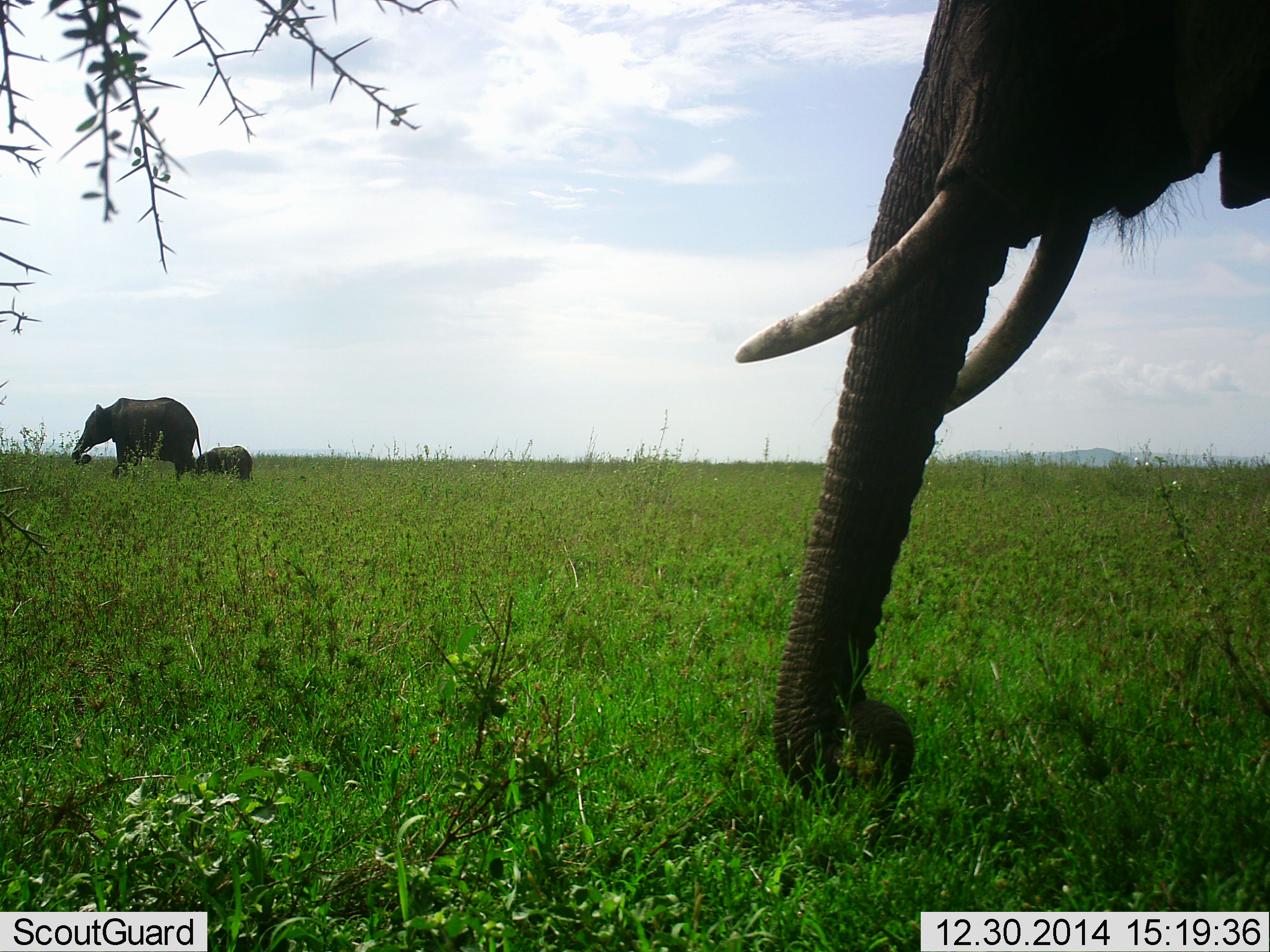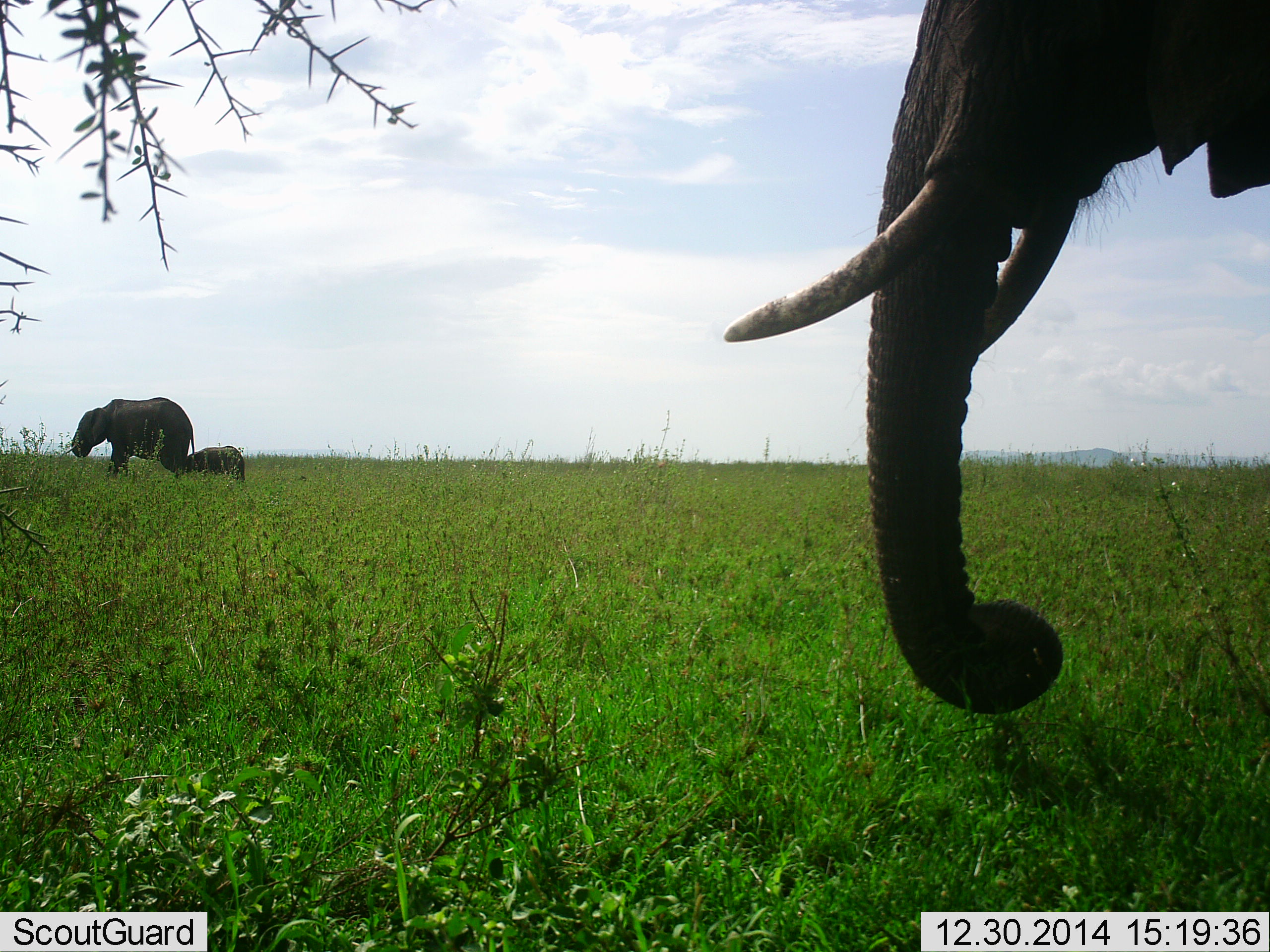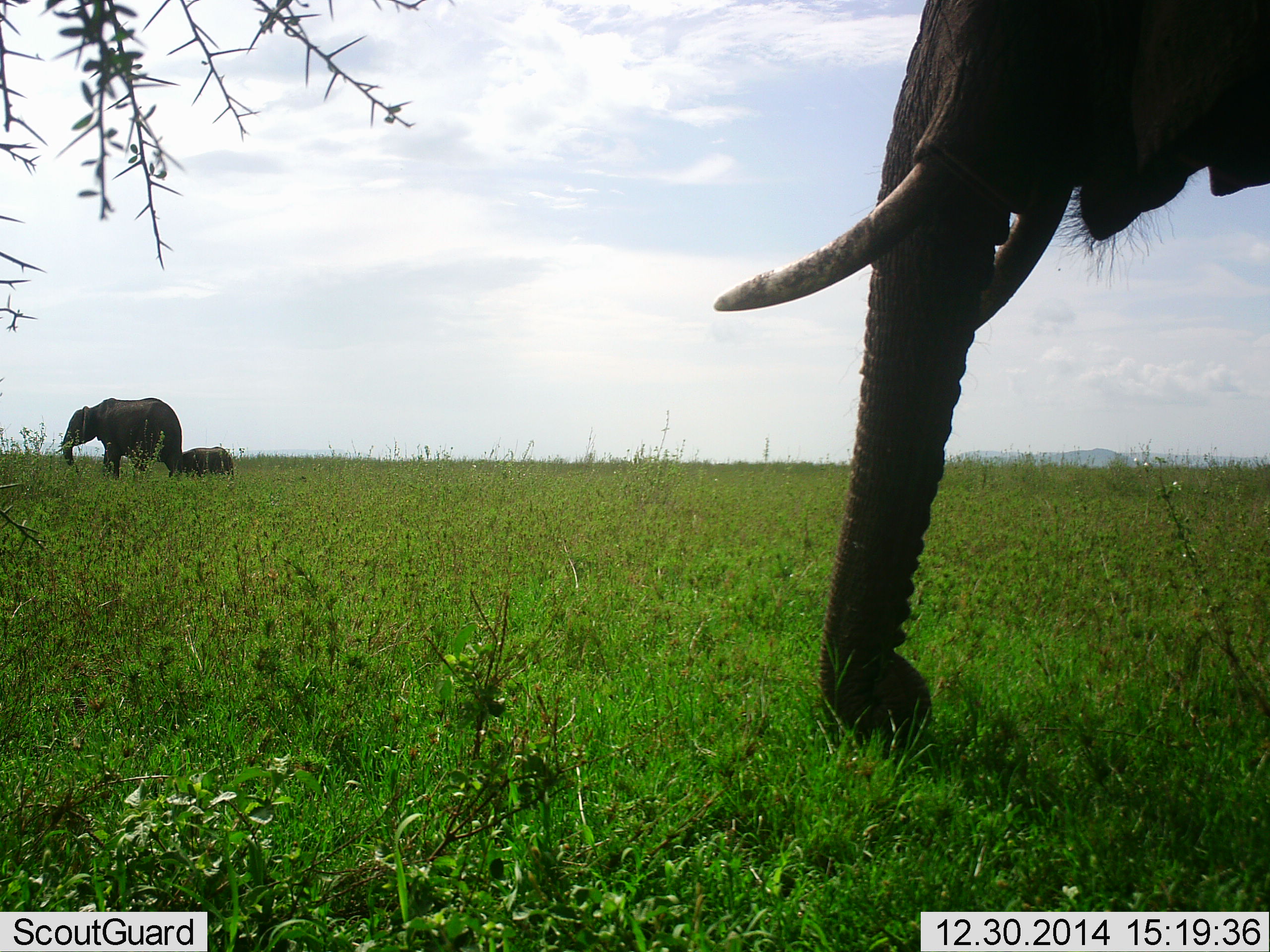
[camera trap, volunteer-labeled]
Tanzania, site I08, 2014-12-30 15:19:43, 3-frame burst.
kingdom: Animalia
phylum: Chordata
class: Mammalia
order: Proboscidea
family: Elephantidae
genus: Loxodonta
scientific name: Loxodonta africana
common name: african bush elephant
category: elephant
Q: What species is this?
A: Elephant (african bush elephant) (Loxodonta africana).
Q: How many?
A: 3.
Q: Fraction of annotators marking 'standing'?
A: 60%.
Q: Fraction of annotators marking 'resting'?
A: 20%.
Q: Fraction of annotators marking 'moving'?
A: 60%.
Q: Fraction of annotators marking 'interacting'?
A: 0%.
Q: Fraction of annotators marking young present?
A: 90%.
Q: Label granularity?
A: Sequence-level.